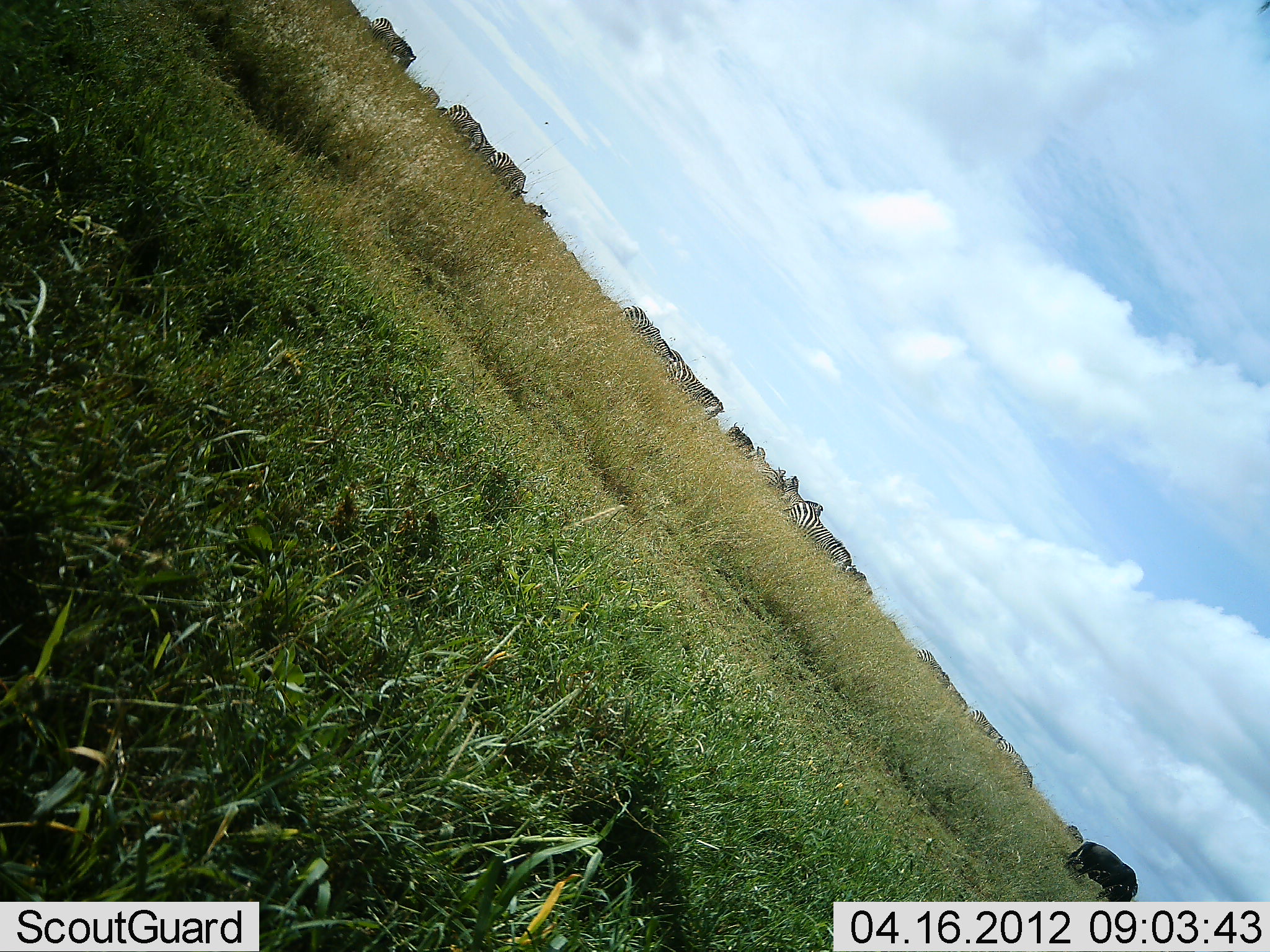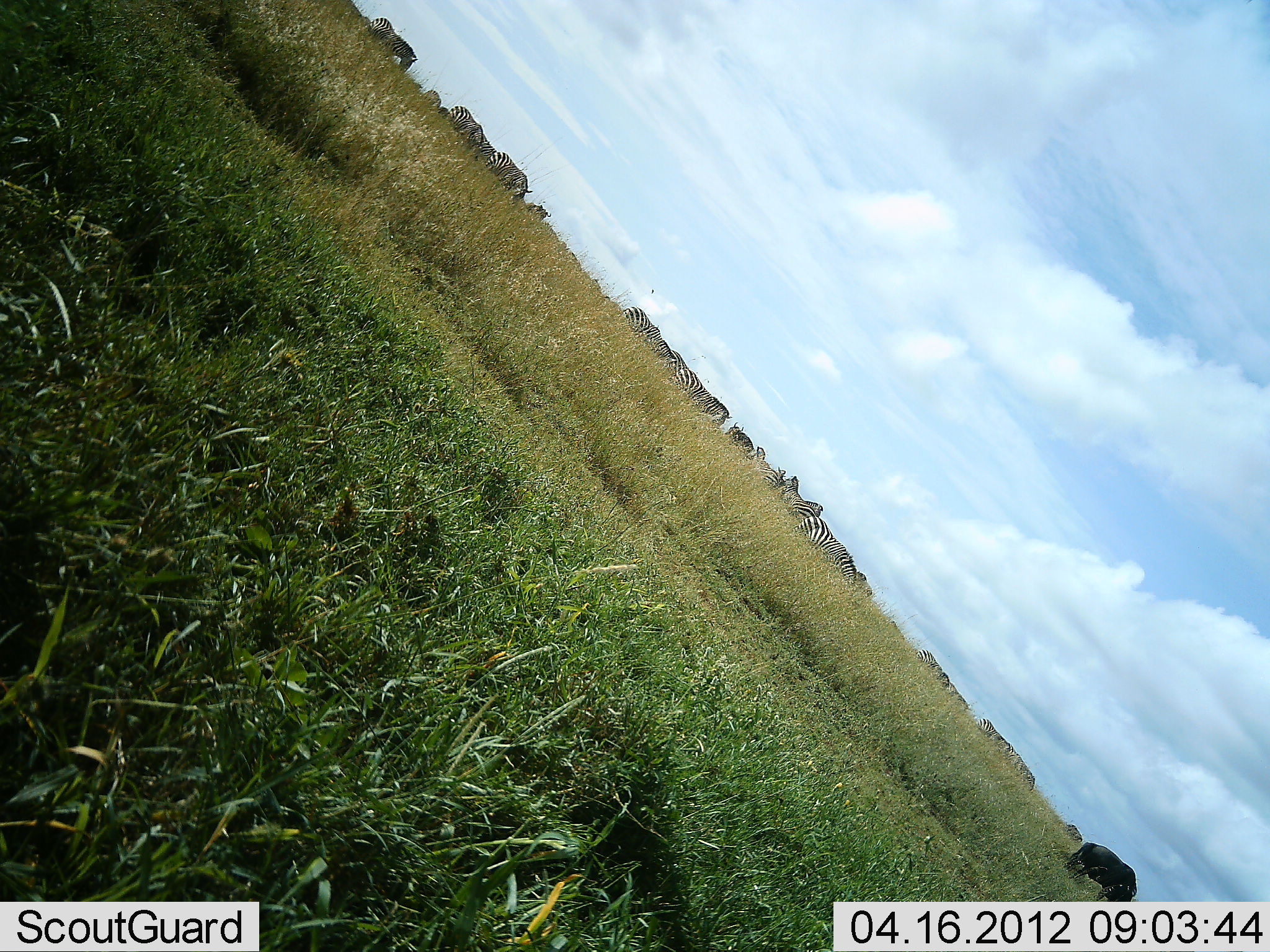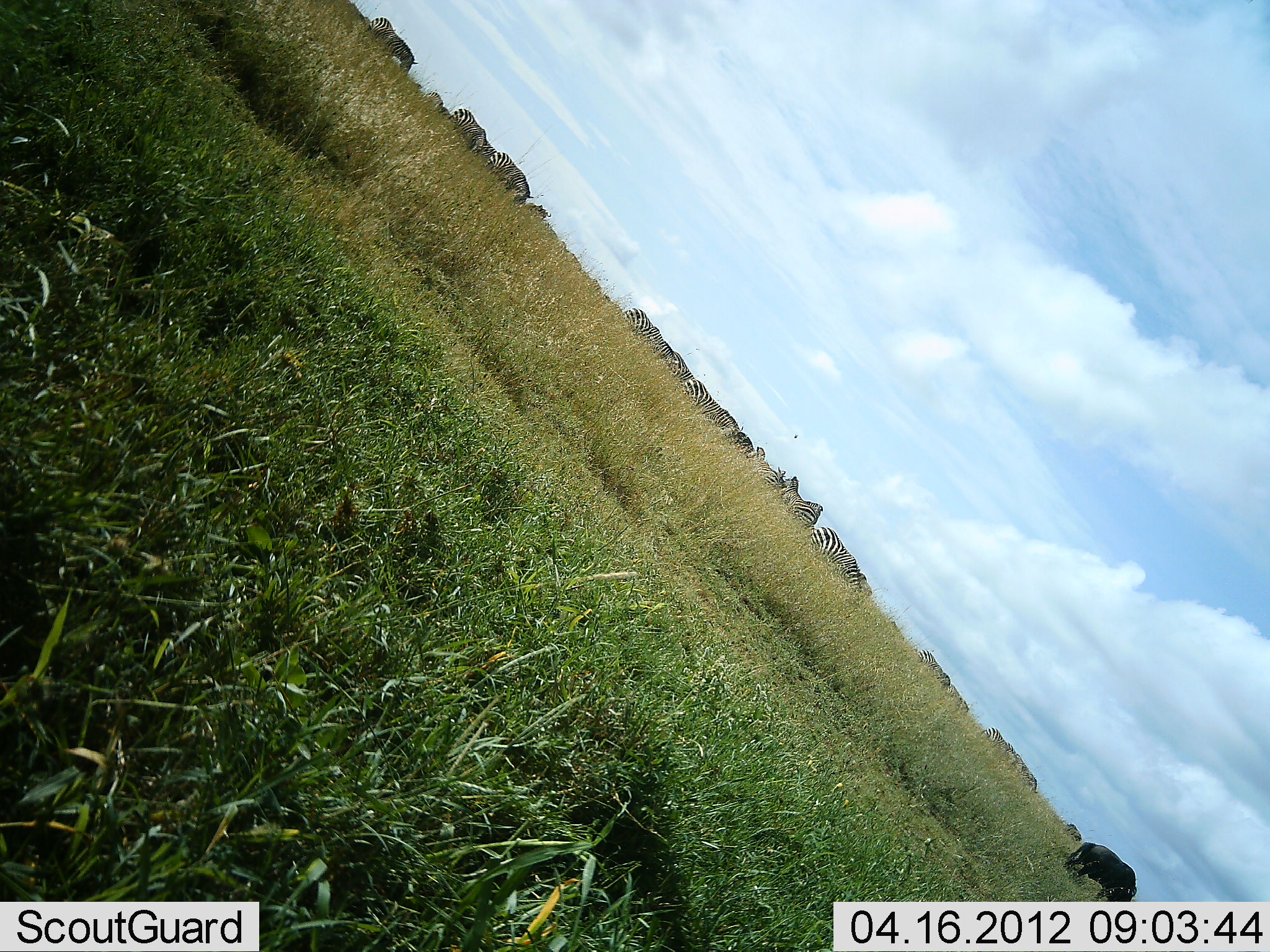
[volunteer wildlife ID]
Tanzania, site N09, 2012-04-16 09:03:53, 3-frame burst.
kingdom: Animalia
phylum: Chordata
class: Mammalia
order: Artiodactyla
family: Bovidae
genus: Syncerus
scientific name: Syncerus caffer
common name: cape buffalo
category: buffalo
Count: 1.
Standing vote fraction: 78%.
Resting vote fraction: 0%.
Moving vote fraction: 0%.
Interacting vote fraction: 0%.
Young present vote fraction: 0%.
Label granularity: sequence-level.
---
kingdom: Animalia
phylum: Chordata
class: Mammalia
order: Perissodactyla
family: Equidae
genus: Equus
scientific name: Equus quagga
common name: plains zebra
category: zebra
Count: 11-50.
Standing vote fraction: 53%.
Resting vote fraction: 3%.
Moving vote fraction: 53%.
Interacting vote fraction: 3%.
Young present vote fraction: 0%.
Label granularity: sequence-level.